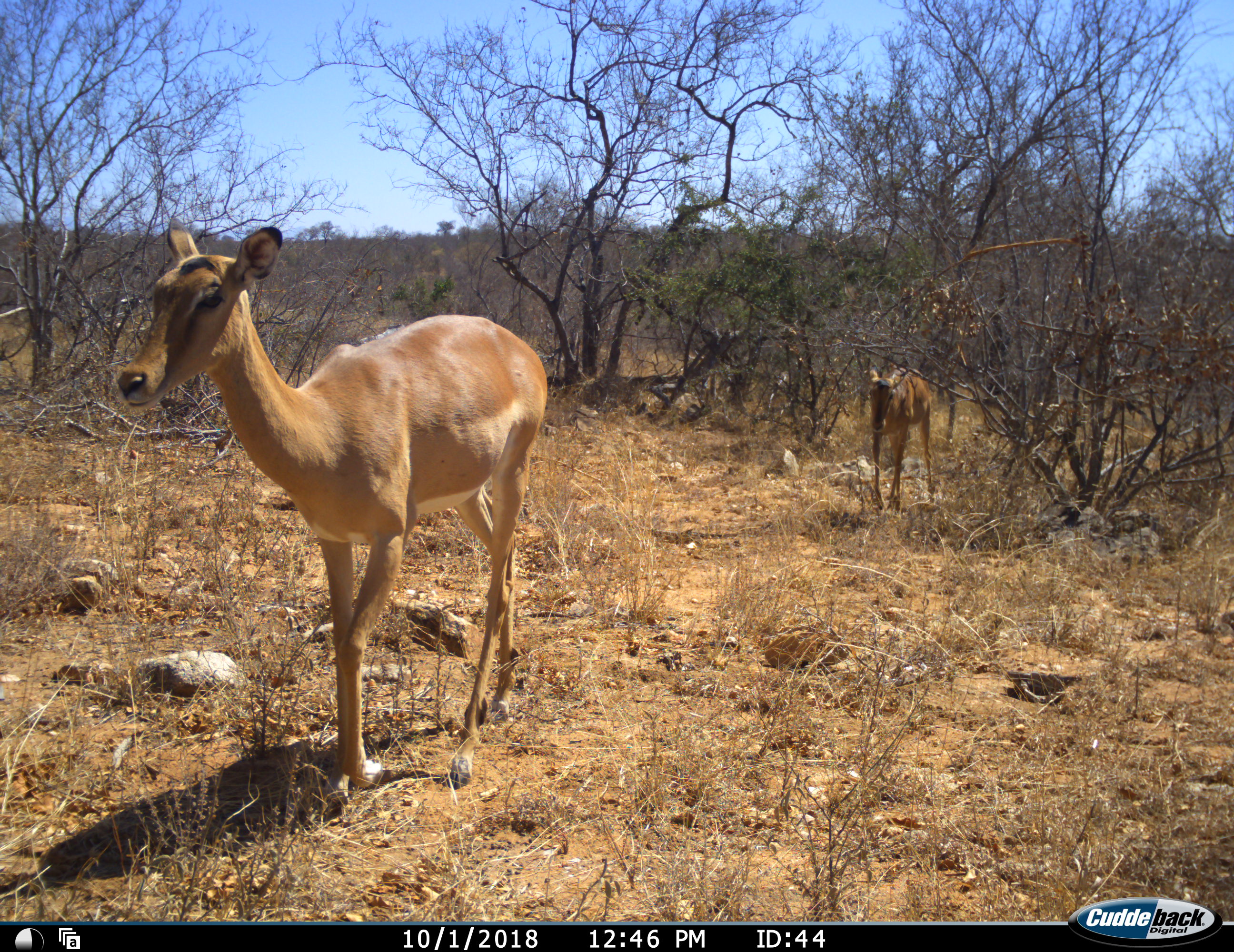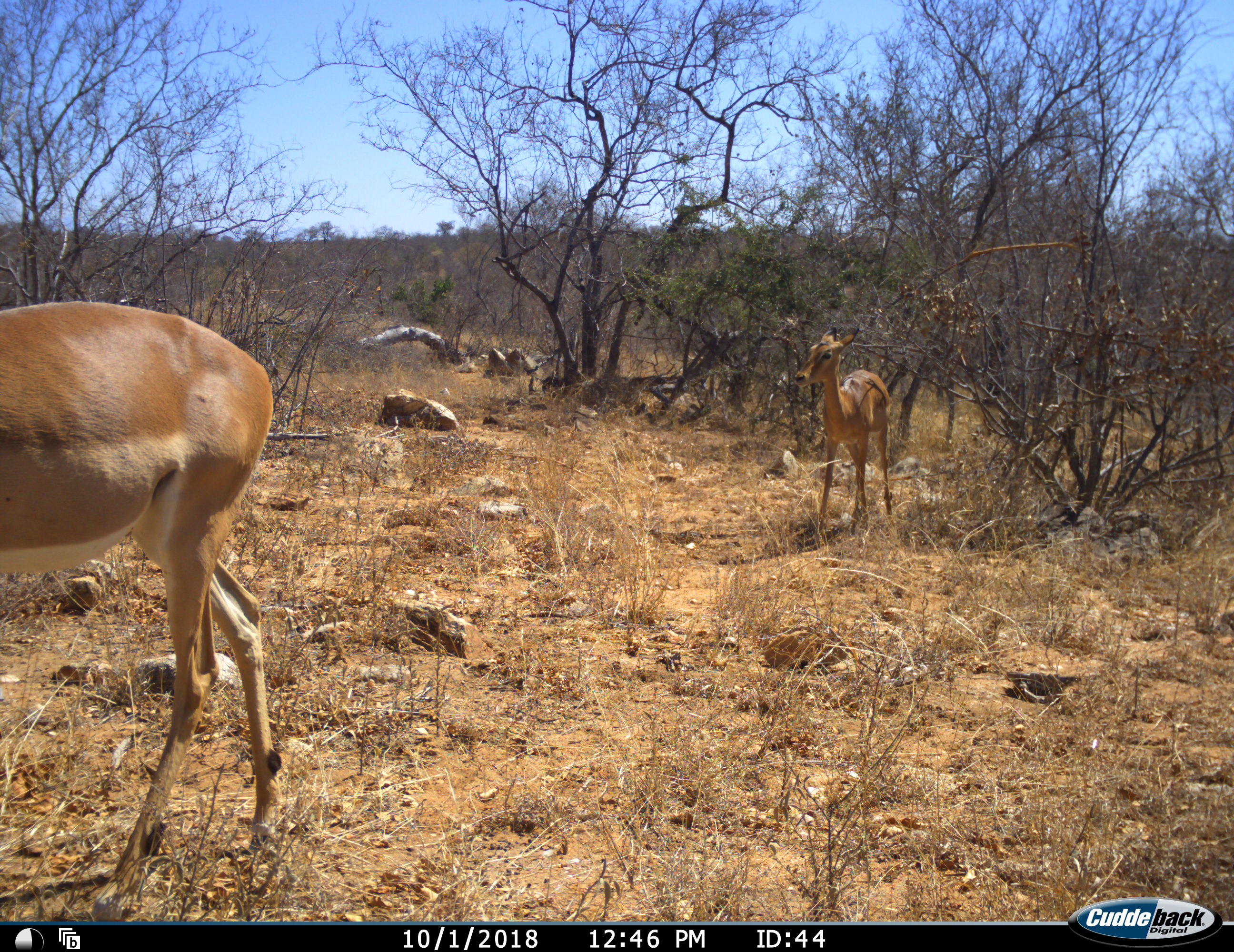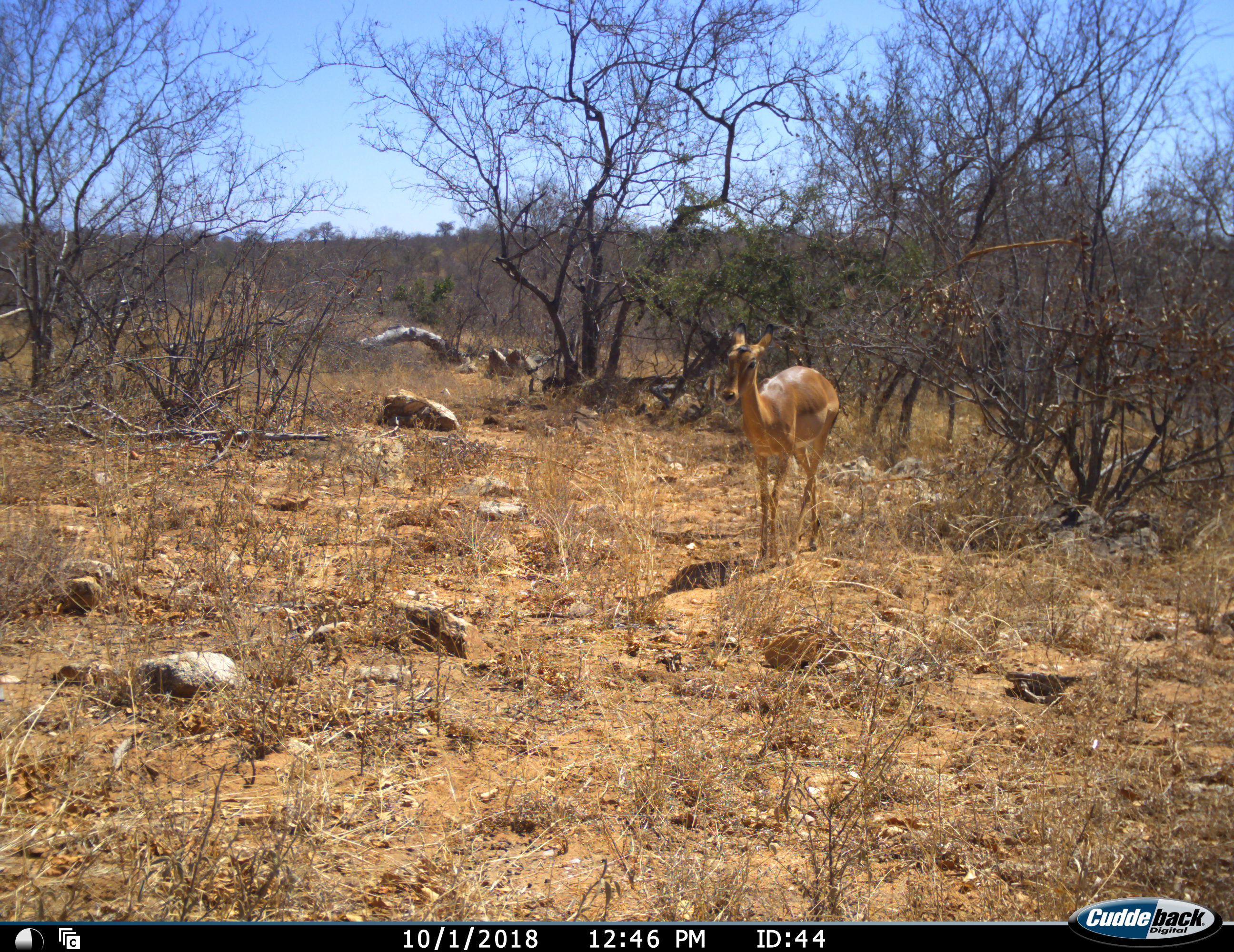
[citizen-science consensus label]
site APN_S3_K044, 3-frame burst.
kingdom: Animalia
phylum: Chordata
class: Mammalia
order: Artiodactyla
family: Bovidae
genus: Aepyceros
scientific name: Aepyceros melampus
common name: impala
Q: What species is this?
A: Impala (Aepyceros melampus).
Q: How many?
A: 2.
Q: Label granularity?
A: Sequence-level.